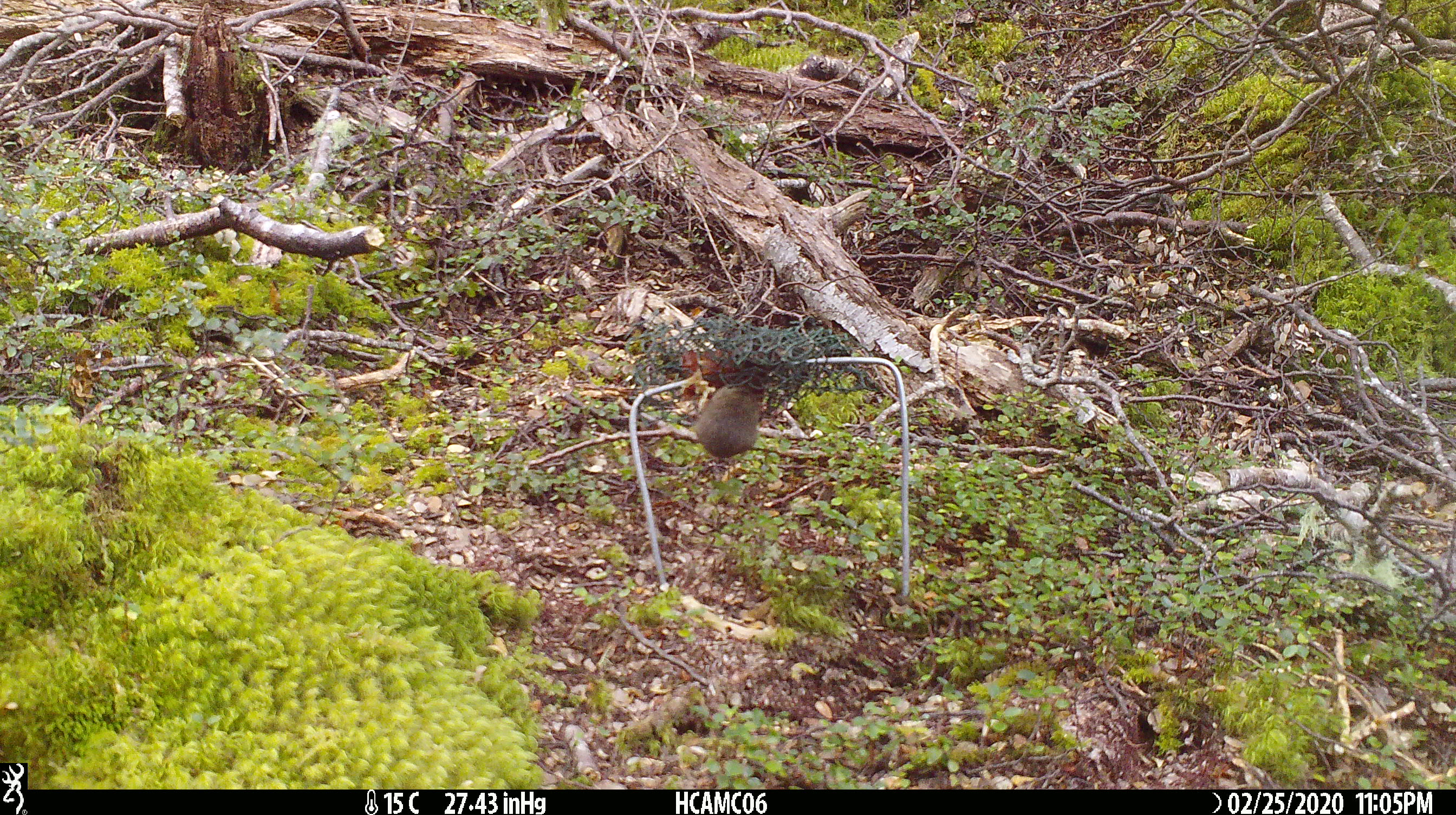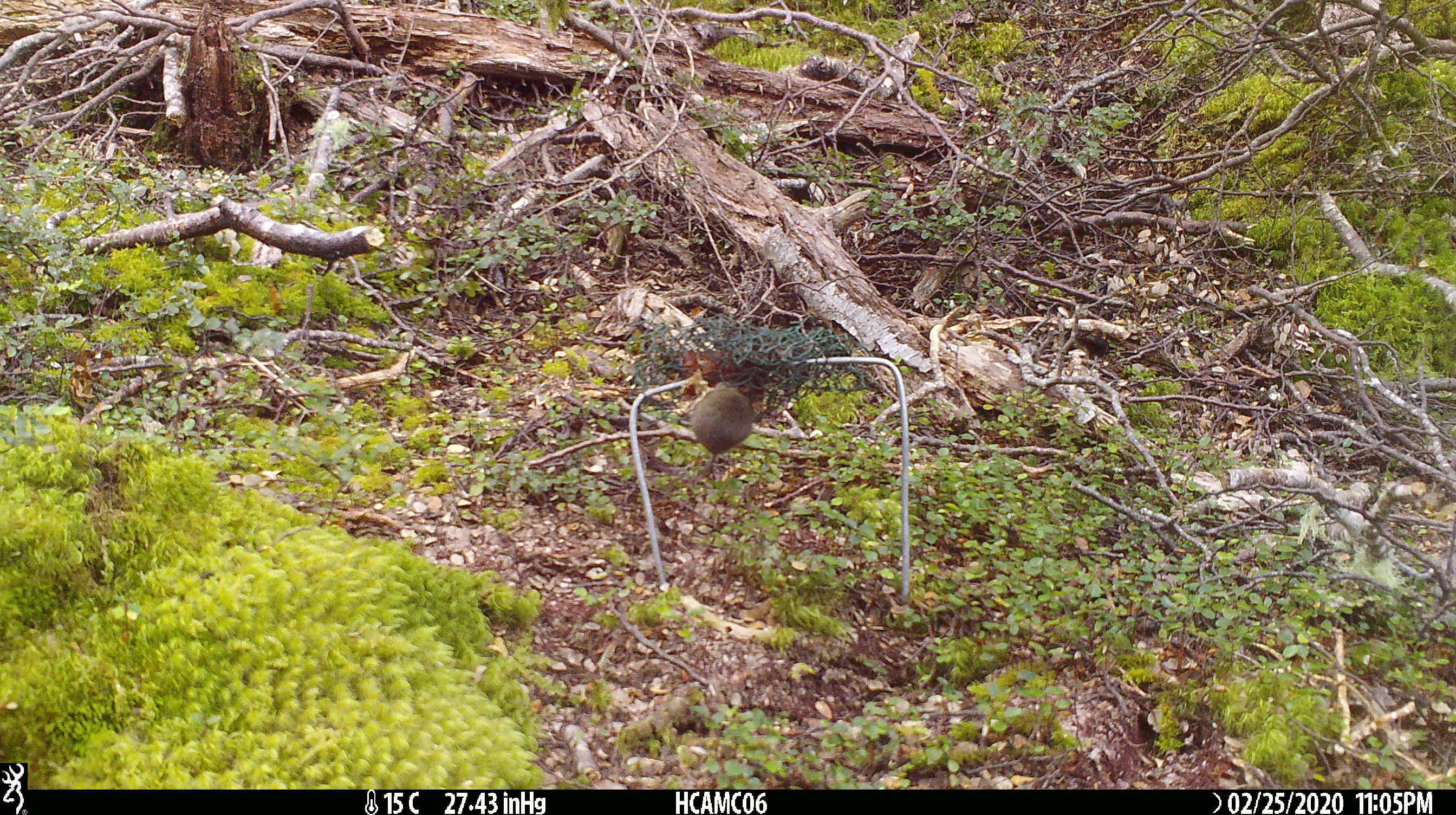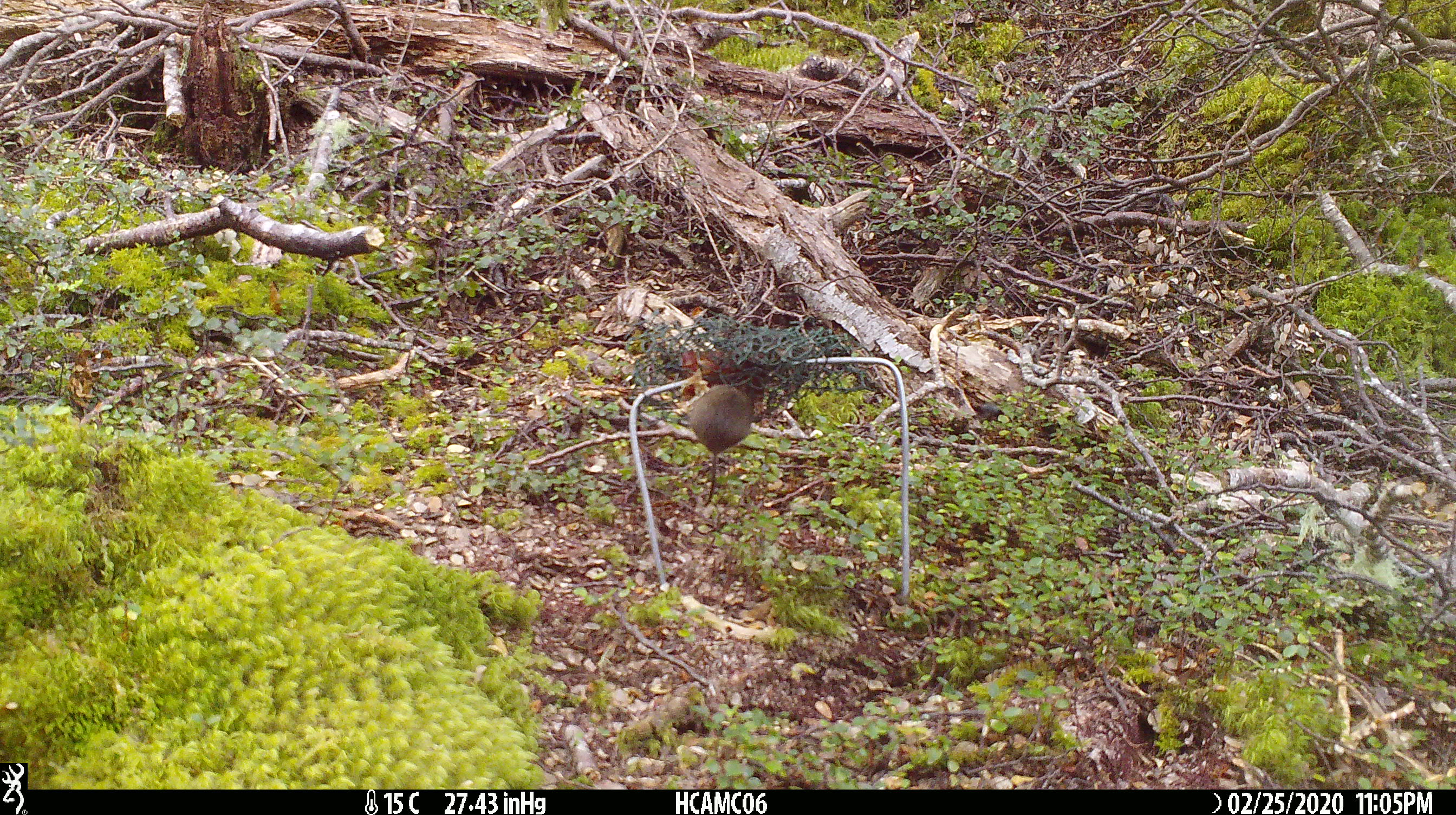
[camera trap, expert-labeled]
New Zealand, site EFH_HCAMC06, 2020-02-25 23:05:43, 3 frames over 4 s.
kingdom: Animalia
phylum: Chordata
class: Mammalia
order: Rodentia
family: Muridae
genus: Mus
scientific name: Mus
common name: mouse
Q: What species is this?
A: Mouse (Mus).